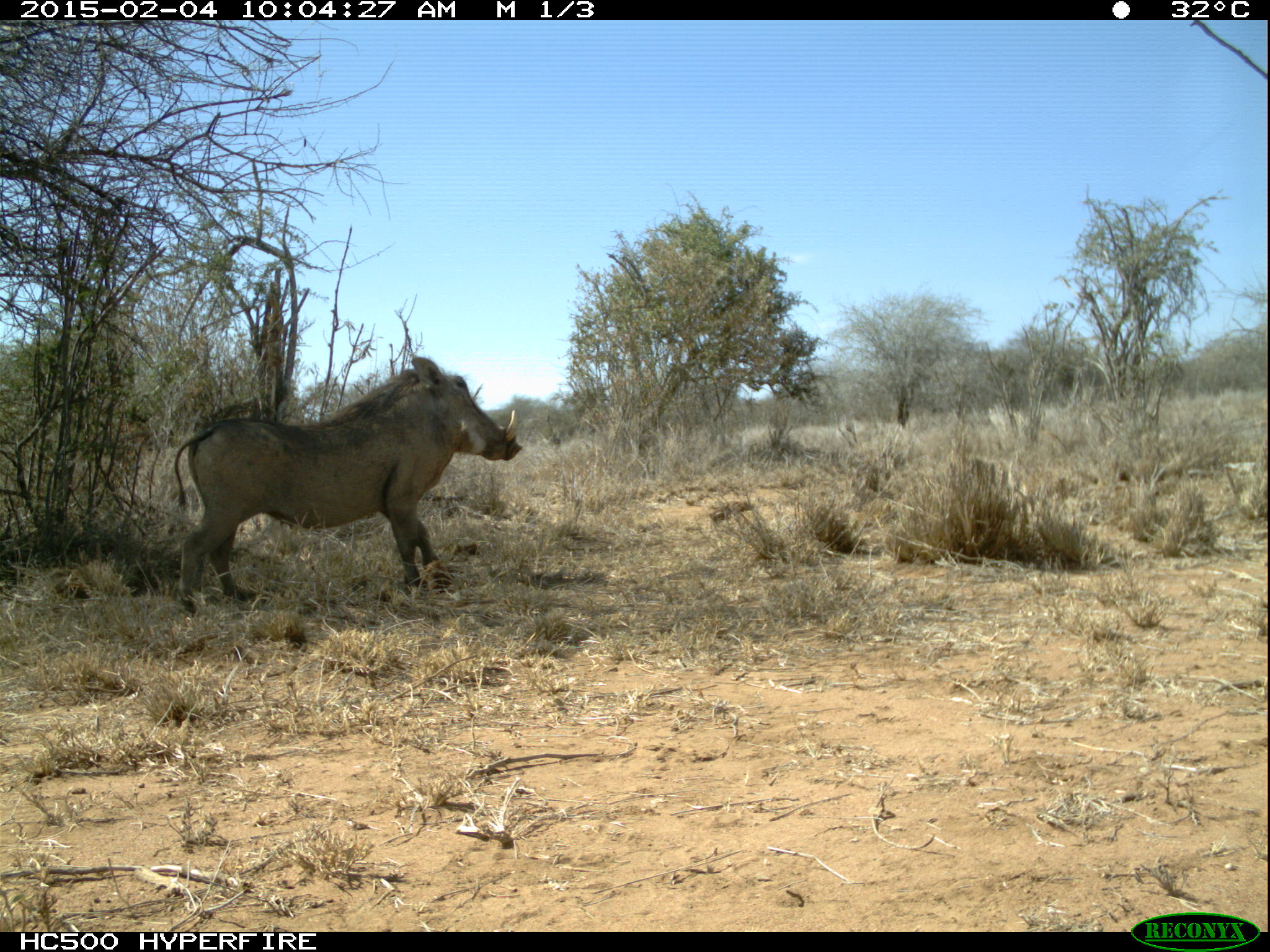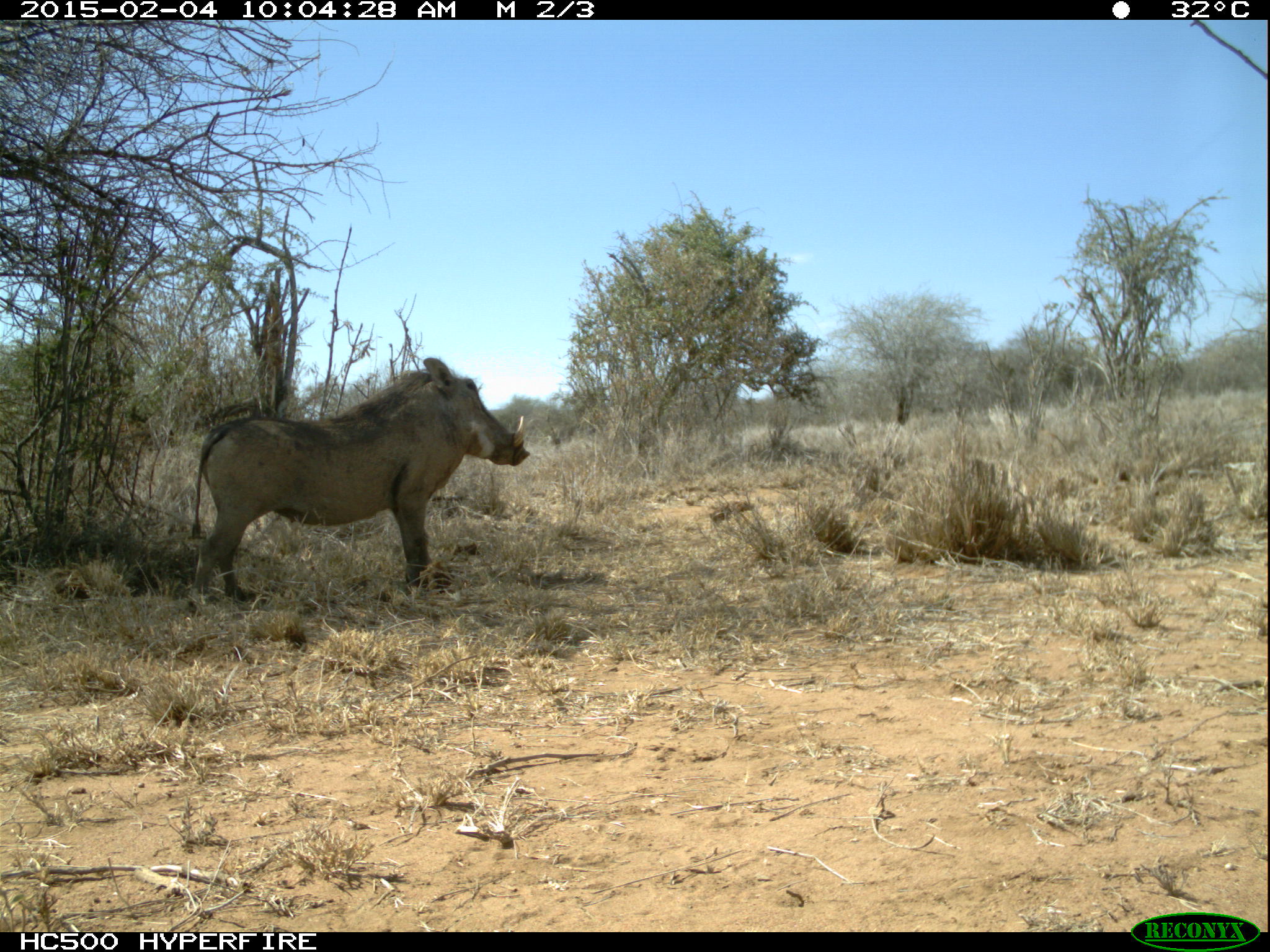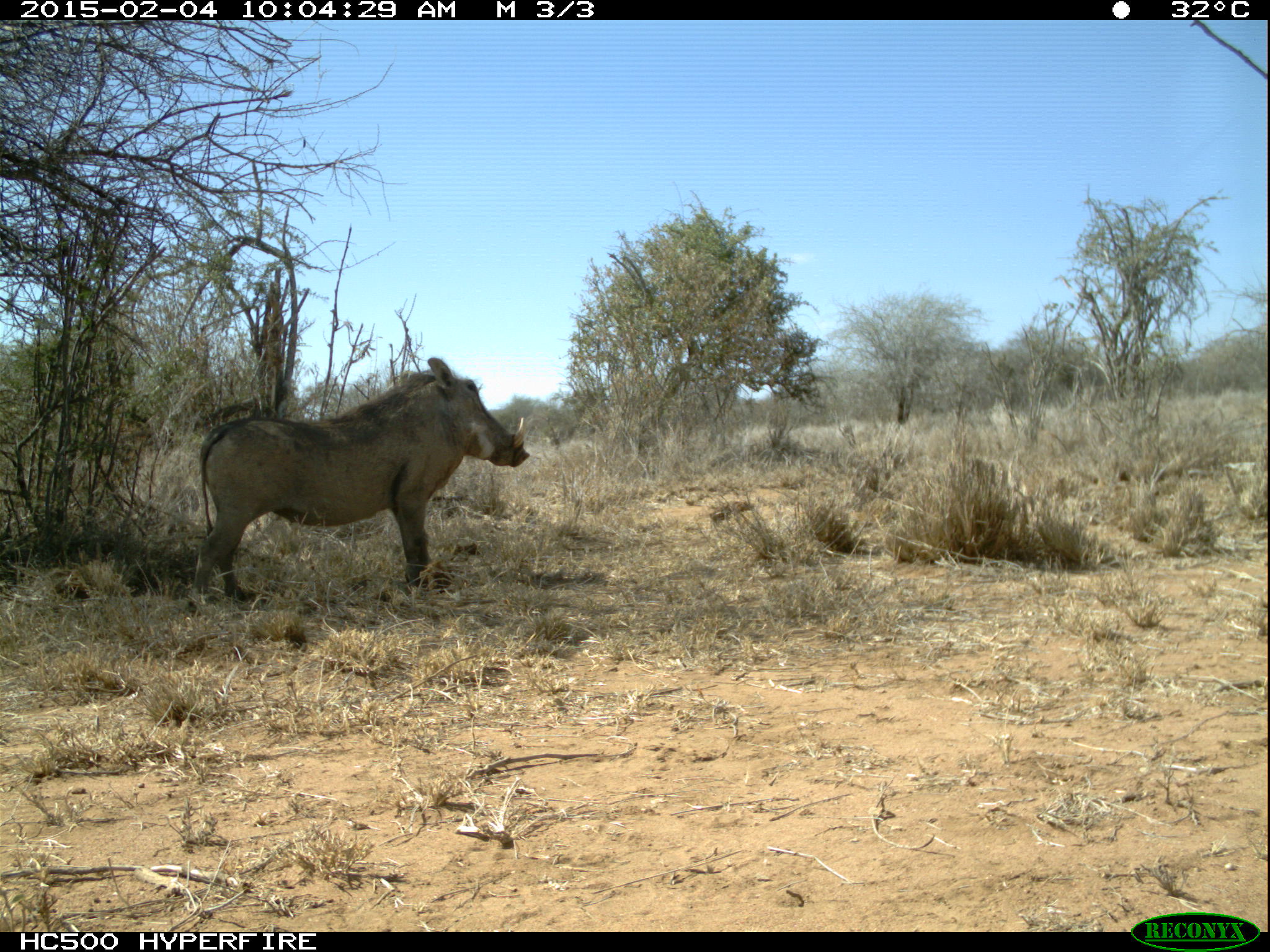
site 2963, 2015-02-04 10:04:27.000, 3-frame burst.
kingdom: Animalia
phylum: Chordata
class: Mammalia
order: Artiodactyla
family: Suidae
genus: Phacochoerus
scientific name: Phacochoerus africanus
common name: common warthog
Phacochoerus africanus (common warthog), count 1.